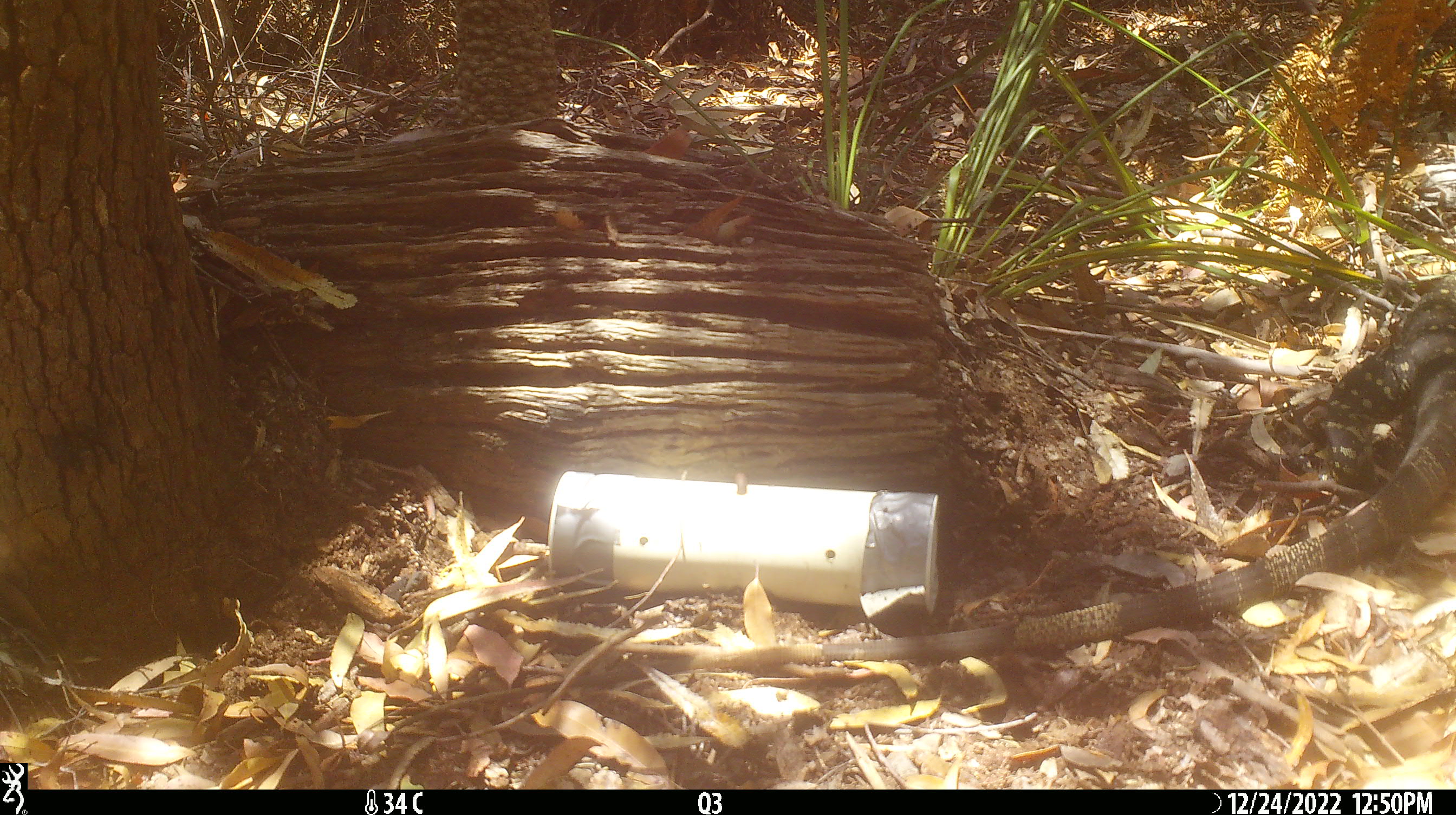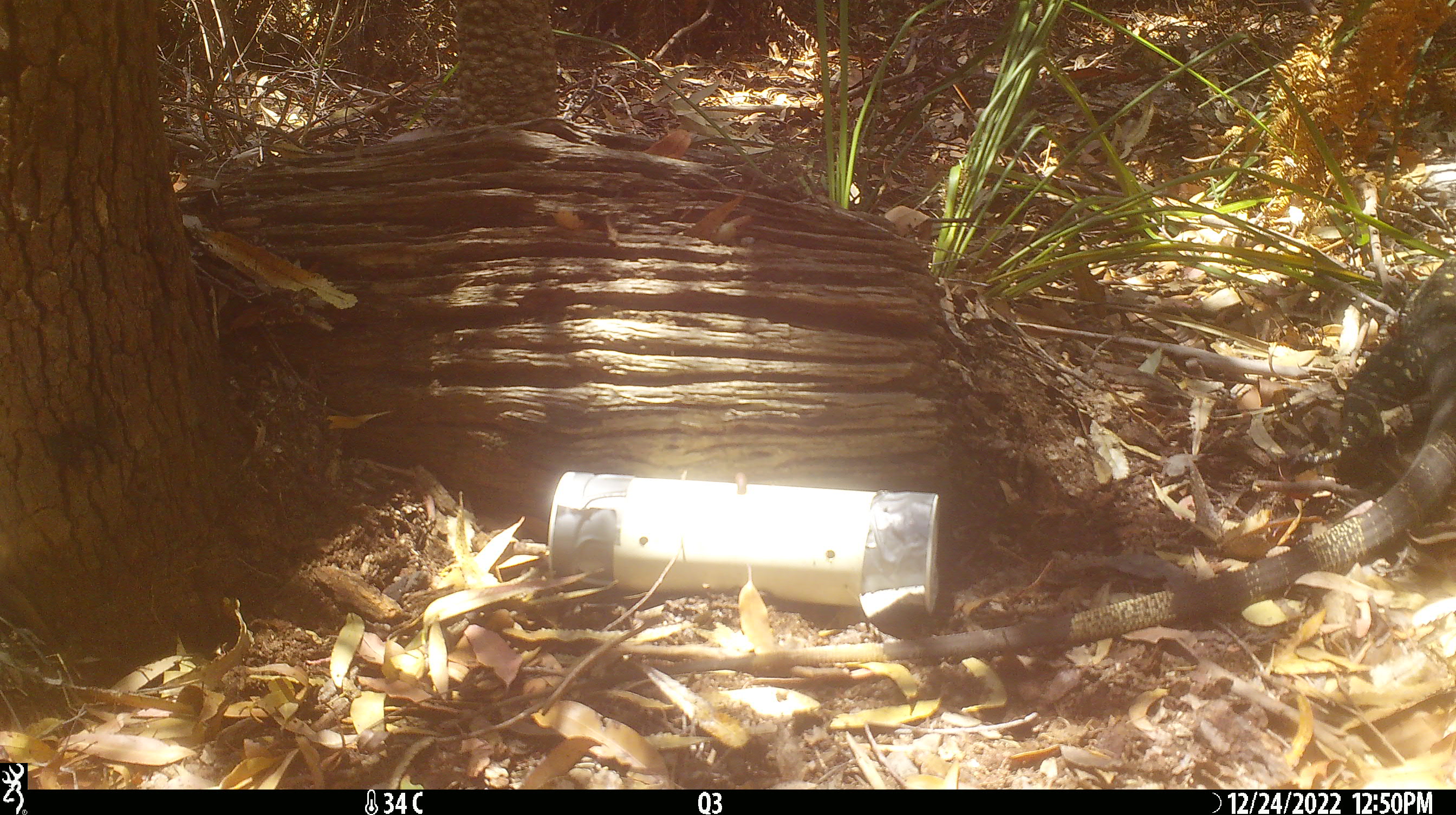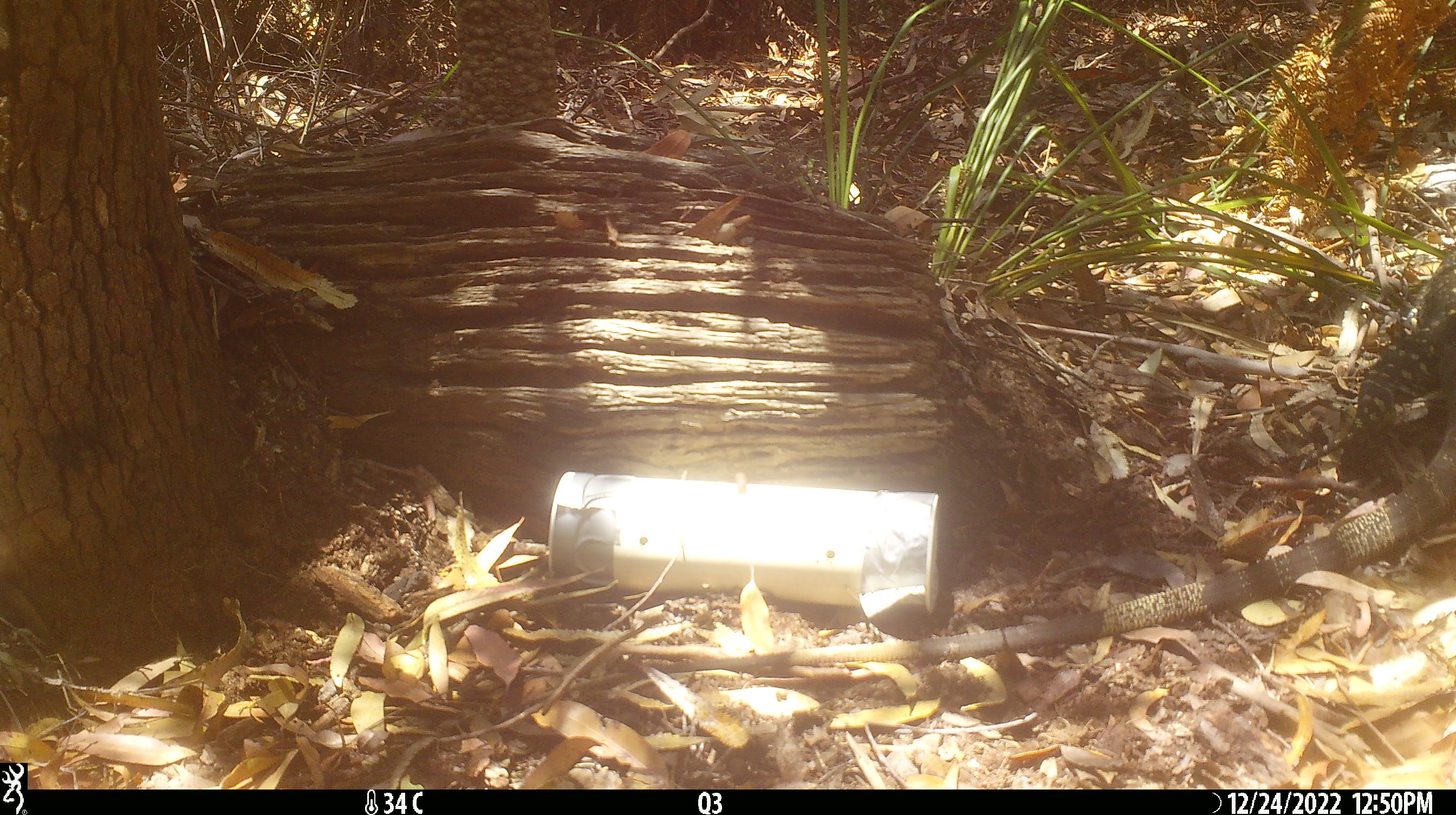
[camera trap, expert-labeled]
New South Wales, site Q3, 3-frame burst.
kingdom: Animalia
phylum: Chordata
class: Reptilia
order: Squamata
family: Varanidae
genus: Varanus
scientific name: Varanus varius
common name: lace monitor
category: goanna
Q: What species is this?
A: Goanna (lace monitor) (Varanus varius).